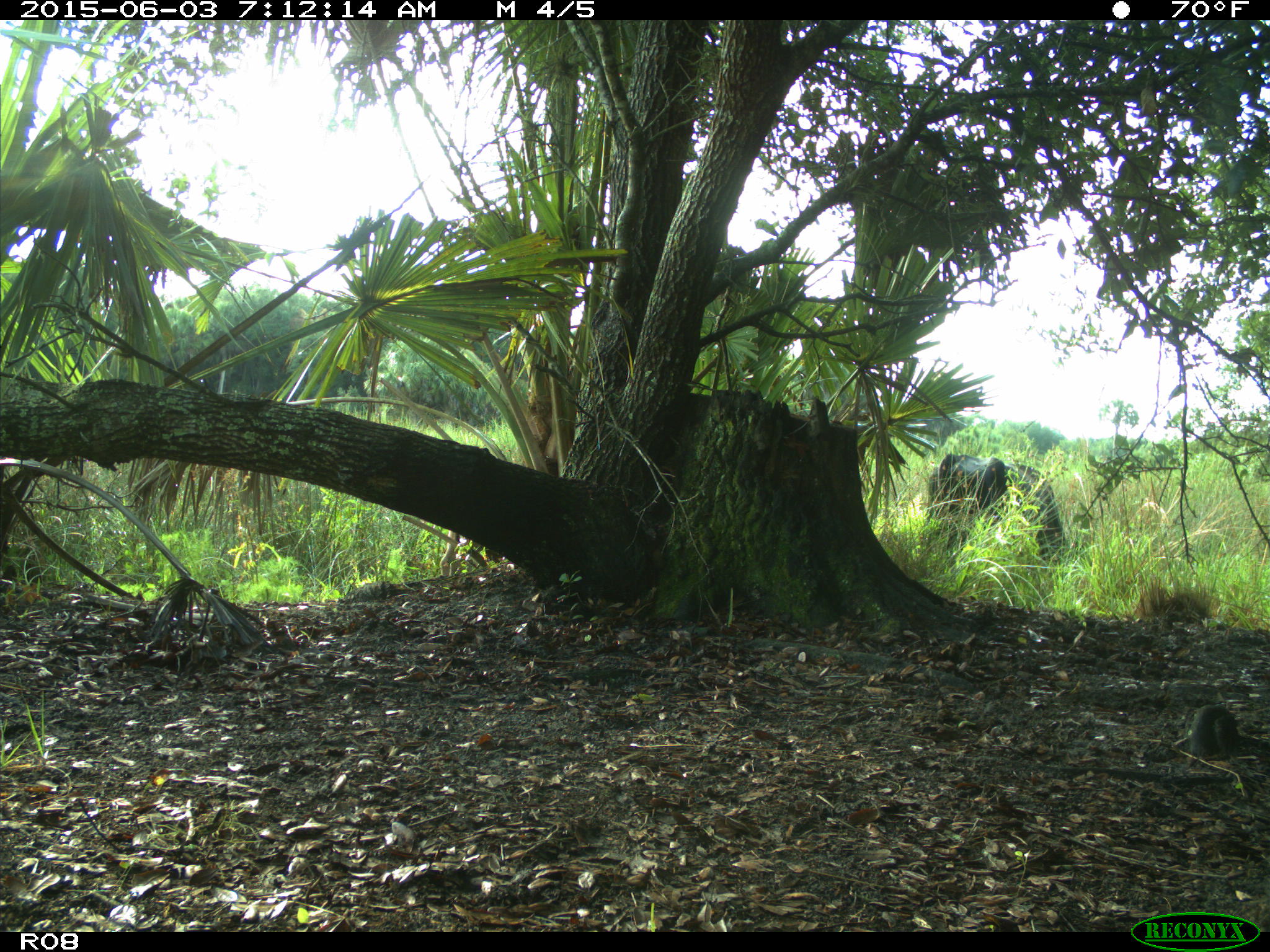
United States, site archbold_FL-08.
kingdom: Animalia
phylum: Chordata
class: Mammalia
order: Artiodactyla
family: Bovidae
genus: Bos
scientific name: Bos taurus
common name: domestic cow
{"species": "Bos taurus (domestic cow)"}